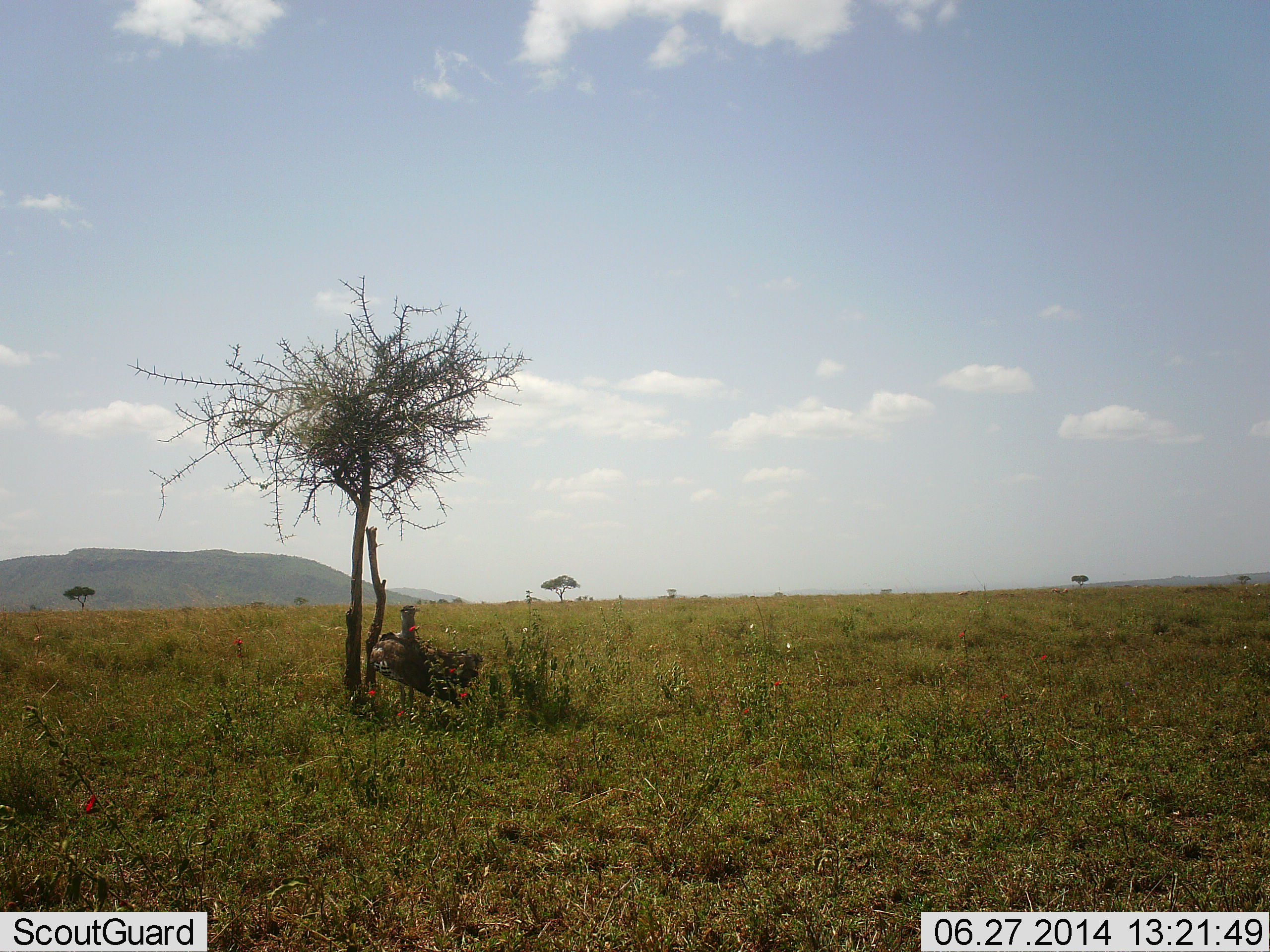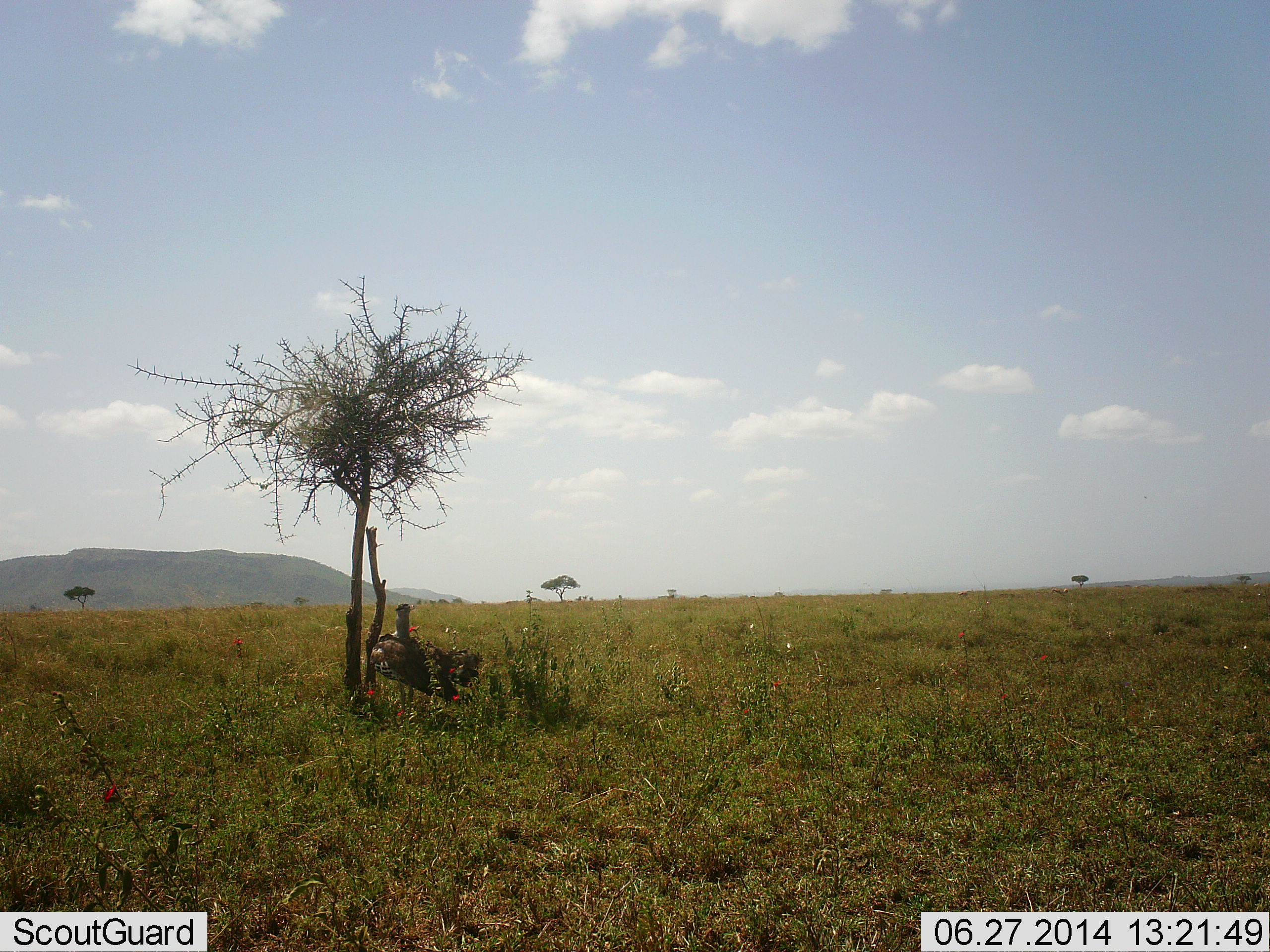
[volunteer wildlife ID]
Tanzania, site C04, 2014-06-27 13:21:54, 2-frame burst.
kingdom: Animalia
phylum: Chordata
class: Aves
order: Otidiformes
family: Otididae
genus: Ardeotis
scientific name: Ardeotis kori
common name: kori bustard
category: koribustard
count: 1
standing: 100%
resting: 20%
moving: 0%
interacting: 0%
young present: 0%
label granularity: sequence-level